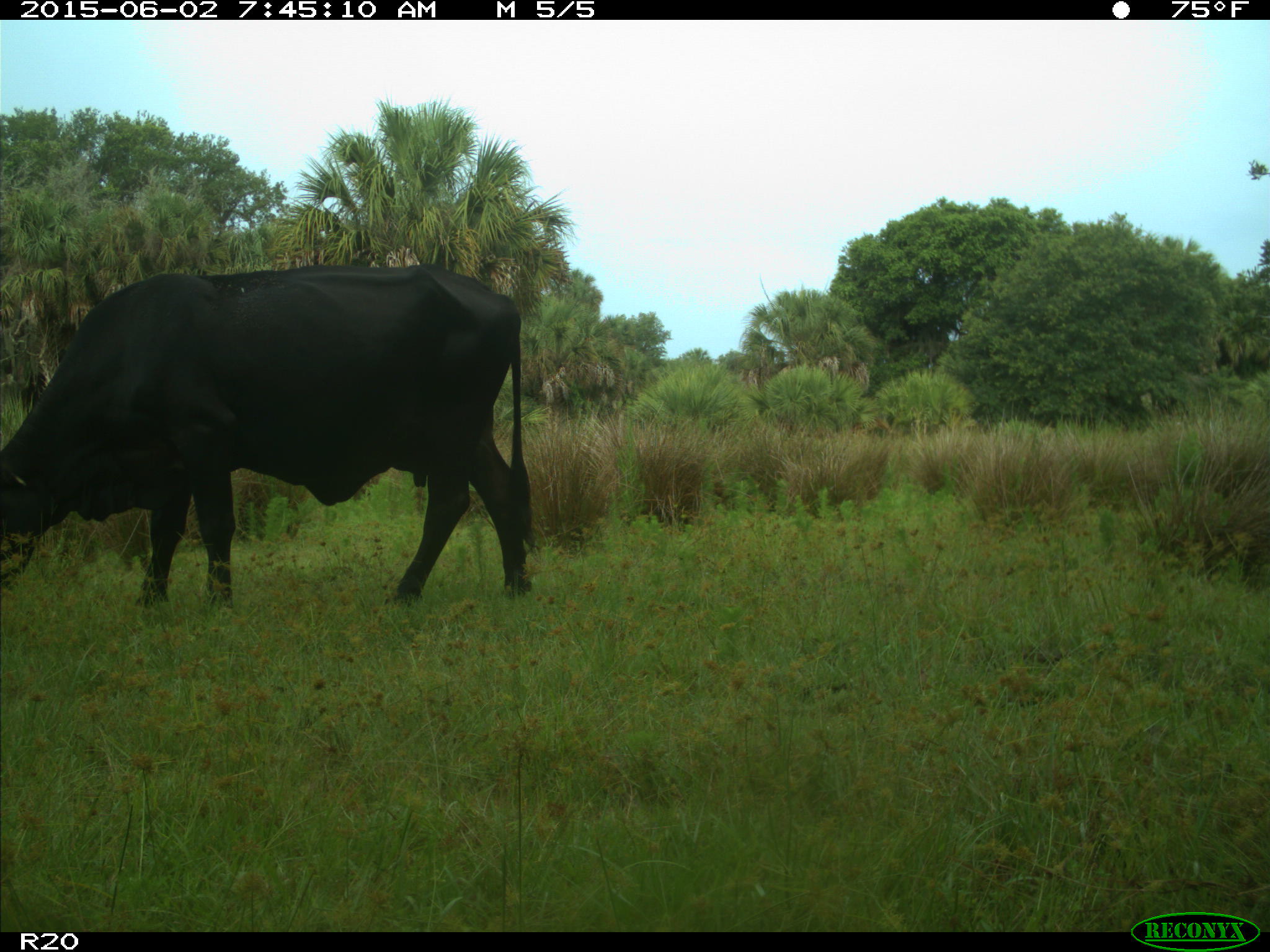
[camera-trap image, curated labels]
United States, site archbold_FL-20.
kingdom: Animalia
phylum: Chordata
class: Mammalia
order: Artiodactyla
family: Bovidae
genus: Bos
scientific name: Bos taurus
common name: domestic cow